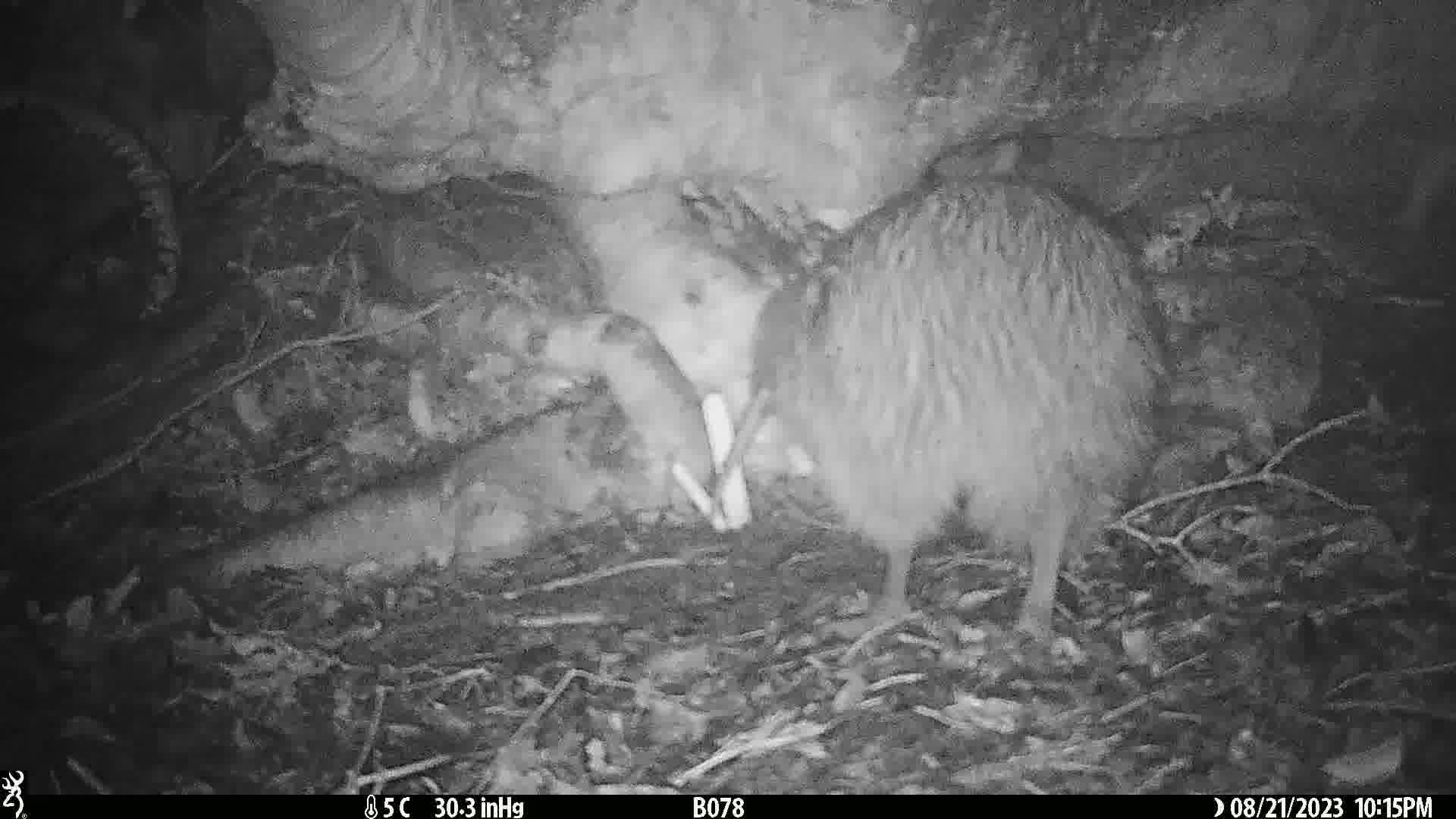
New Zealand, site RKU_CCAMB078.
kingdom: Animalia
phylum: Chordata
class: Aves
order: Apterygiformes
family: Apterygidae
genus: Apteryx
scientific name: Apteryx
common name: kiwi